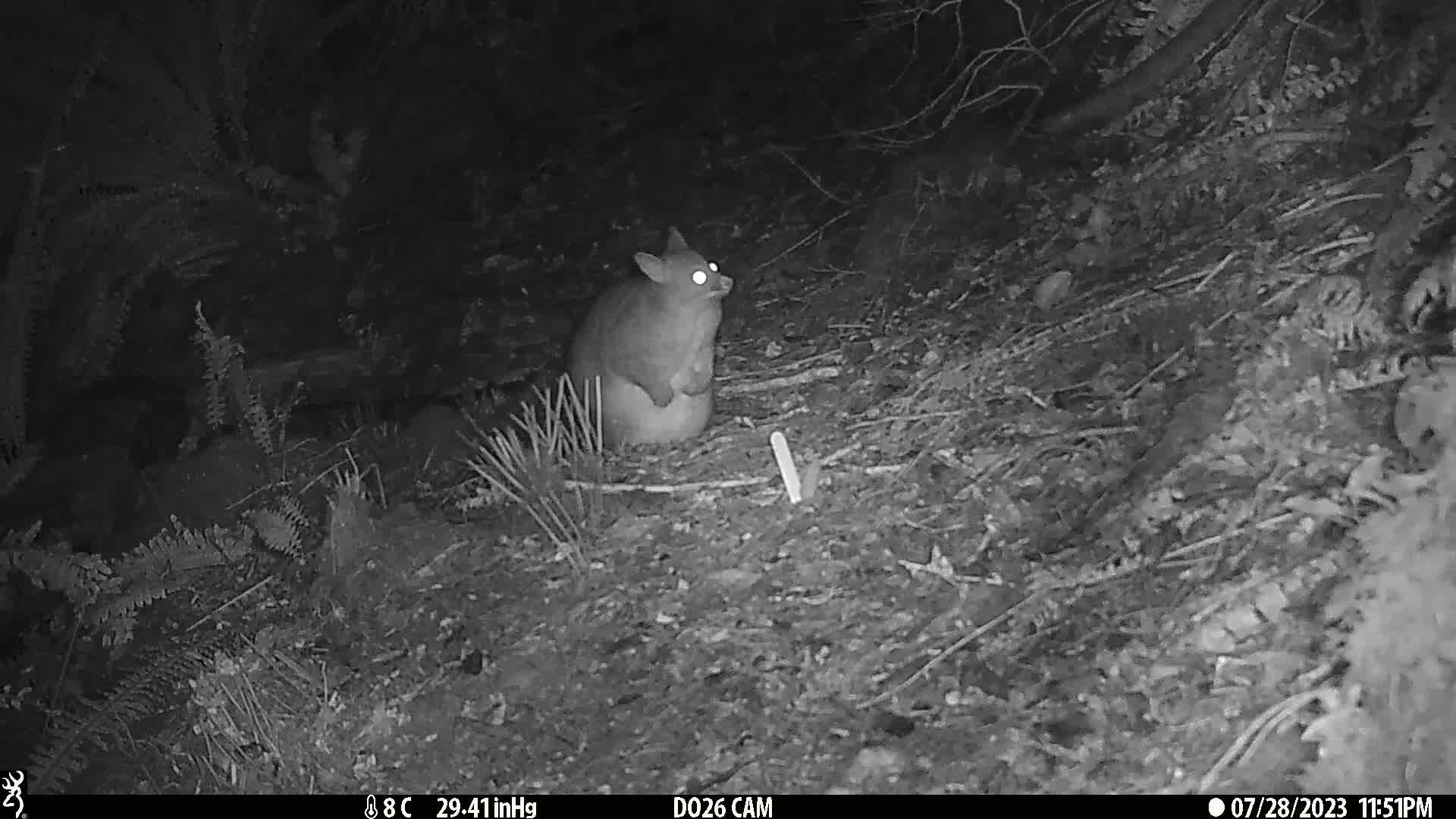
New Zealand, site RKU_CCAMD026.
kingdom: Animalia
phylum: Chordata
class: Mammalia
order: Diprotodontia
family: Phalangeridae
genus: Trichosurus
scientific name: Trichosurus vulpecula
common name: common brushtail possum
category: possum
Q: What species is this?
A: Possum (common brushtail possum) (Trichosurus vulpecula).